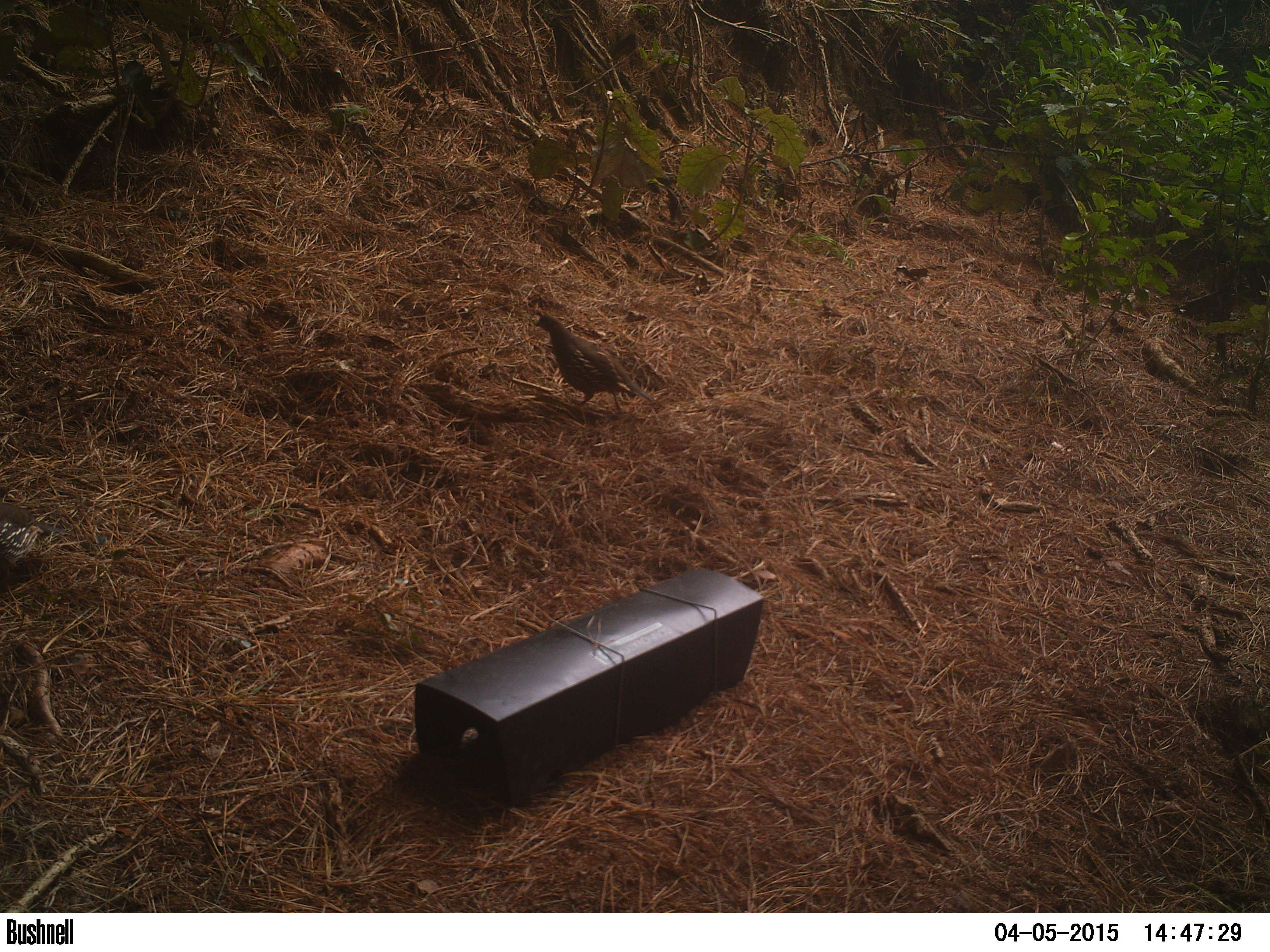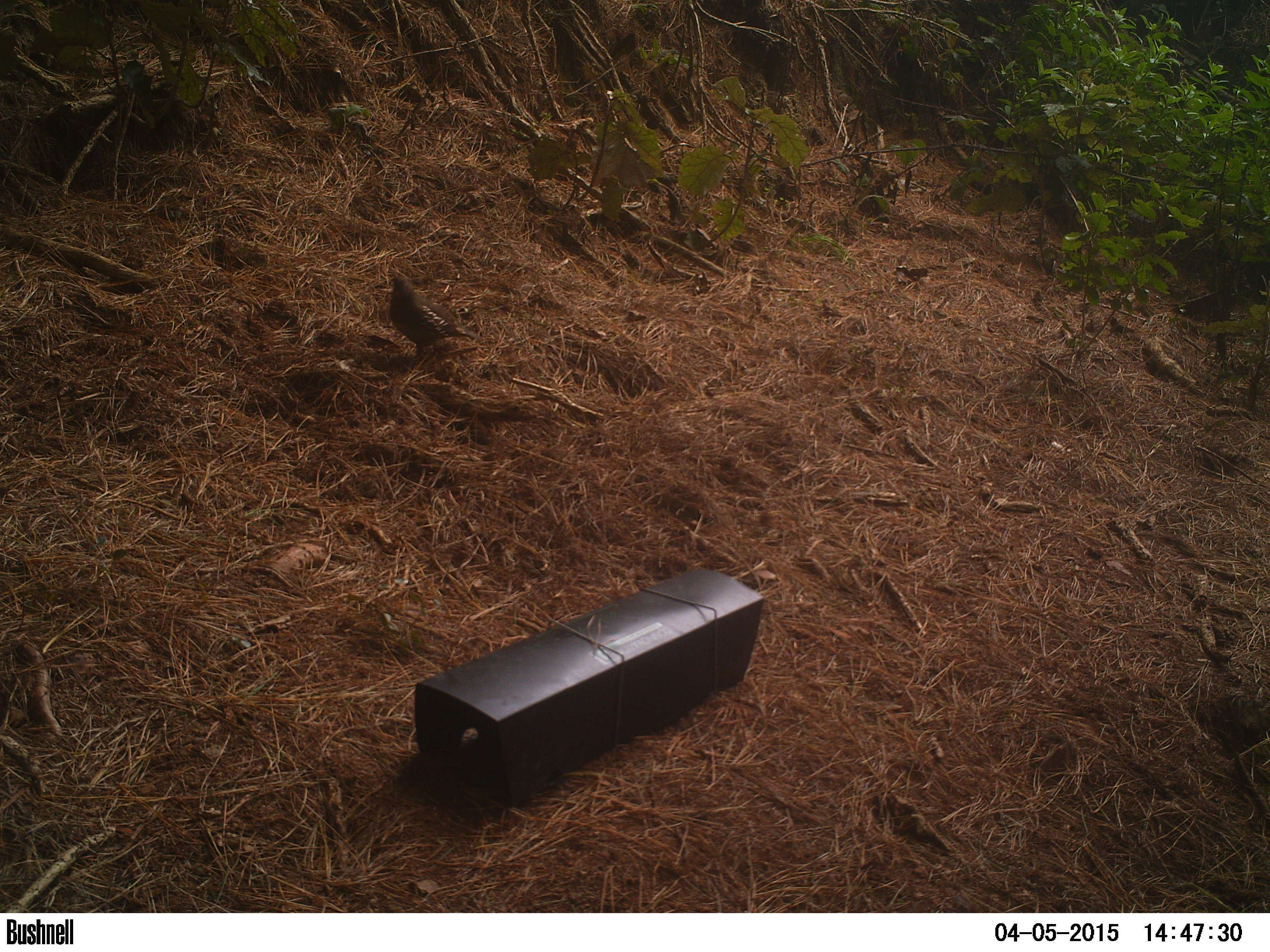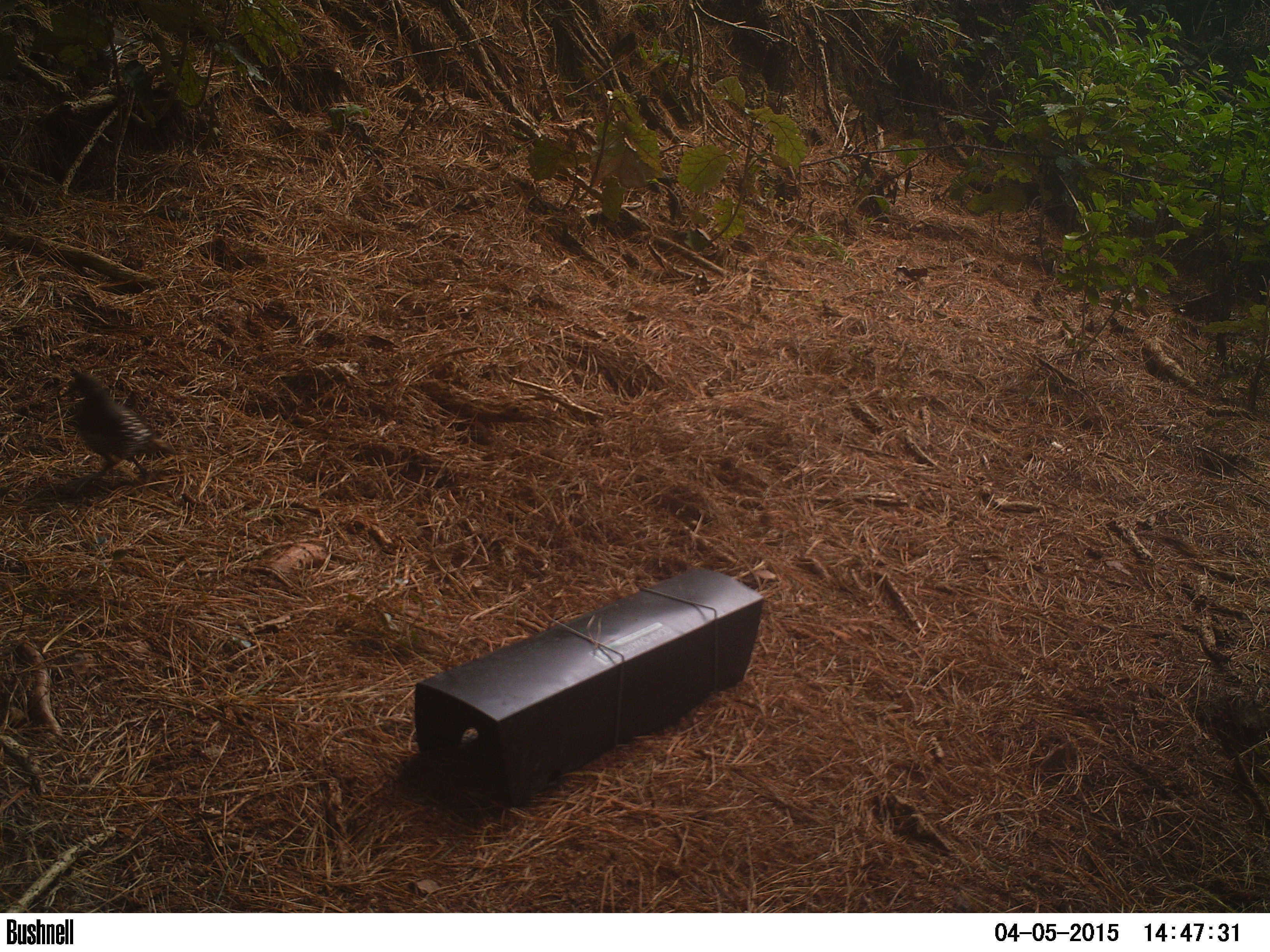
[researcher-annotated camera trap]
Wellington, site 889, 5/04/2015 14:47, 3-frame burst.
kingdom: Animalia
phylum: Chordata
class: Aves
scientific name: Aves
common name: bird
Bird (Aves).